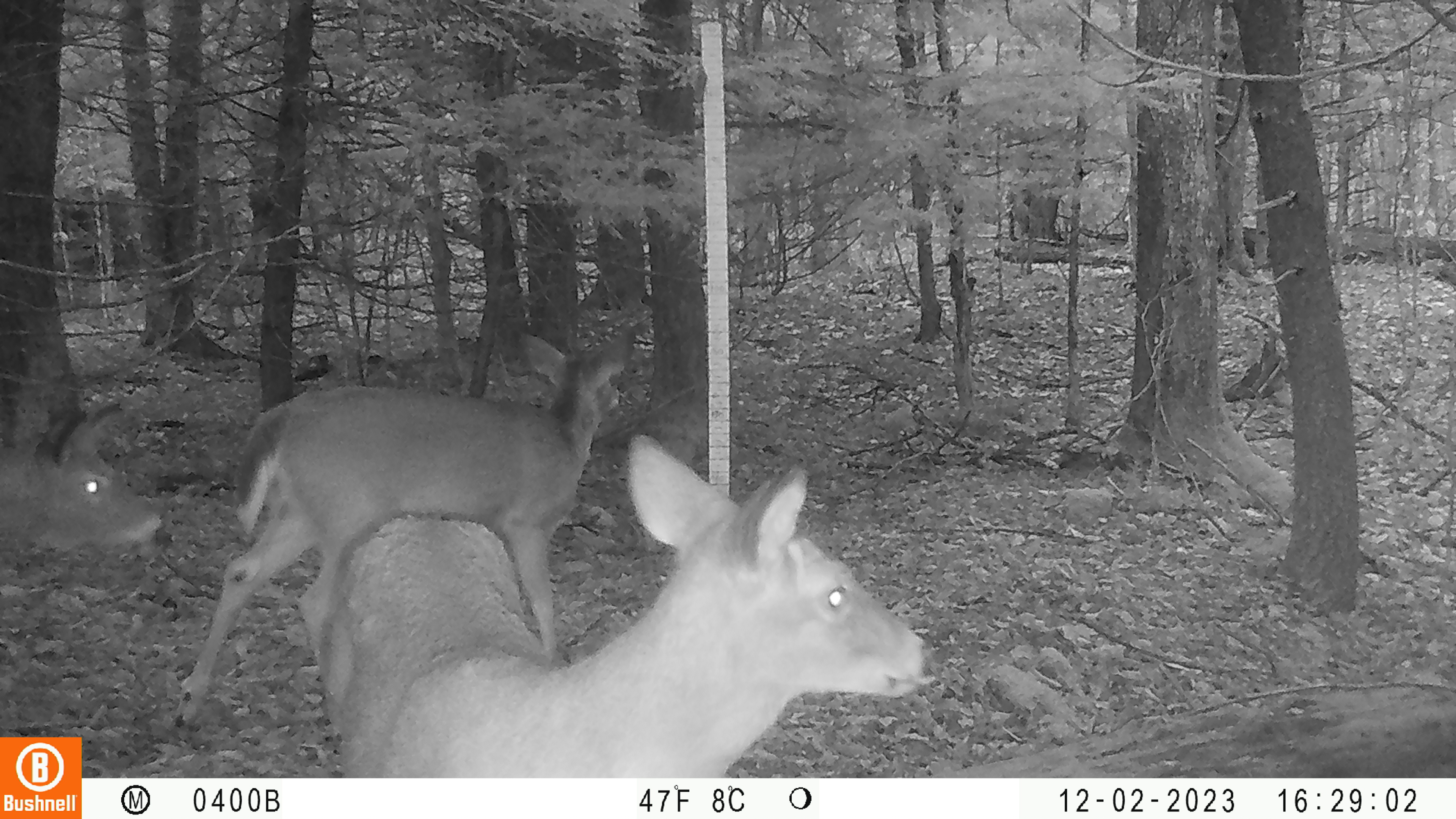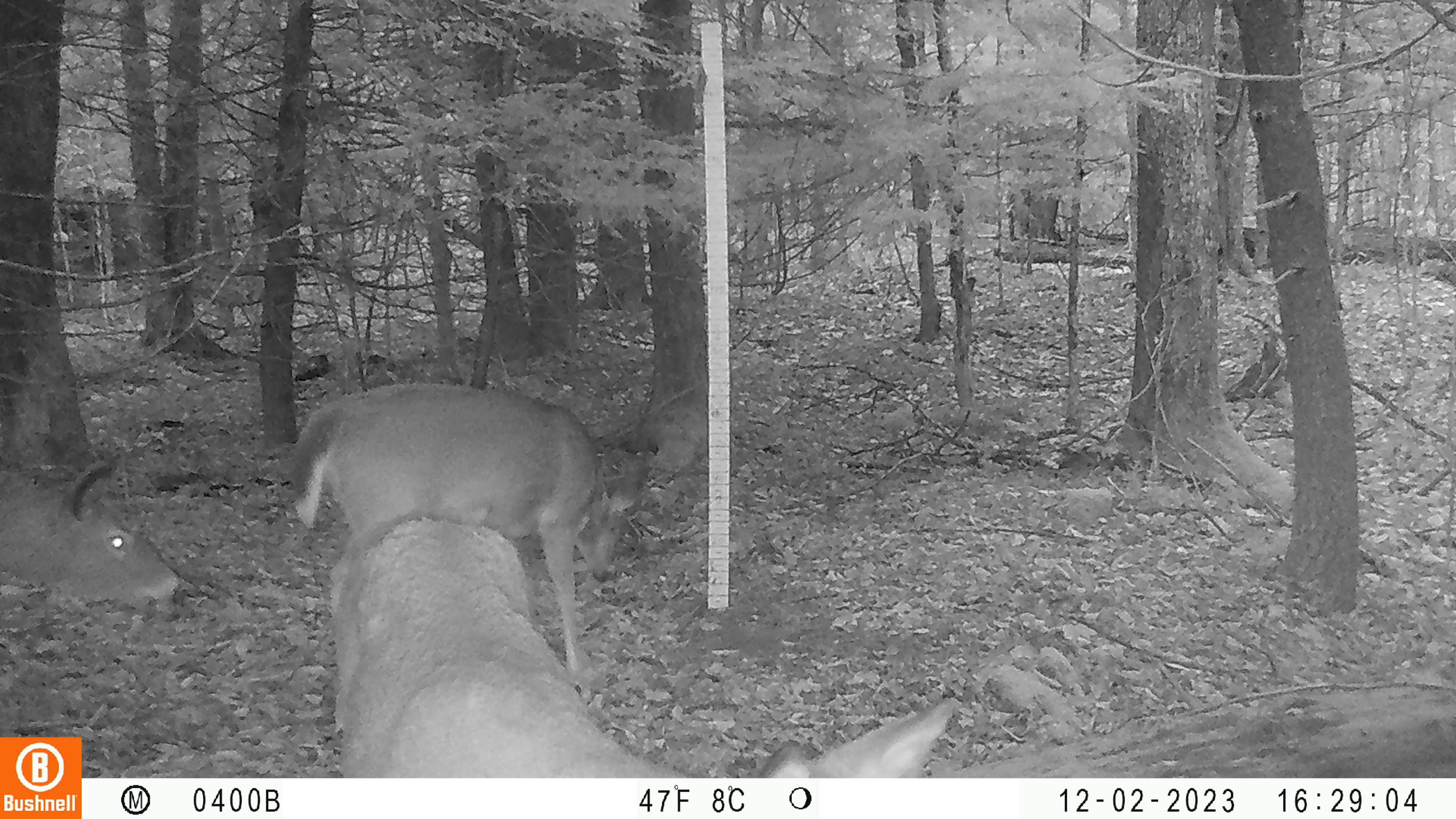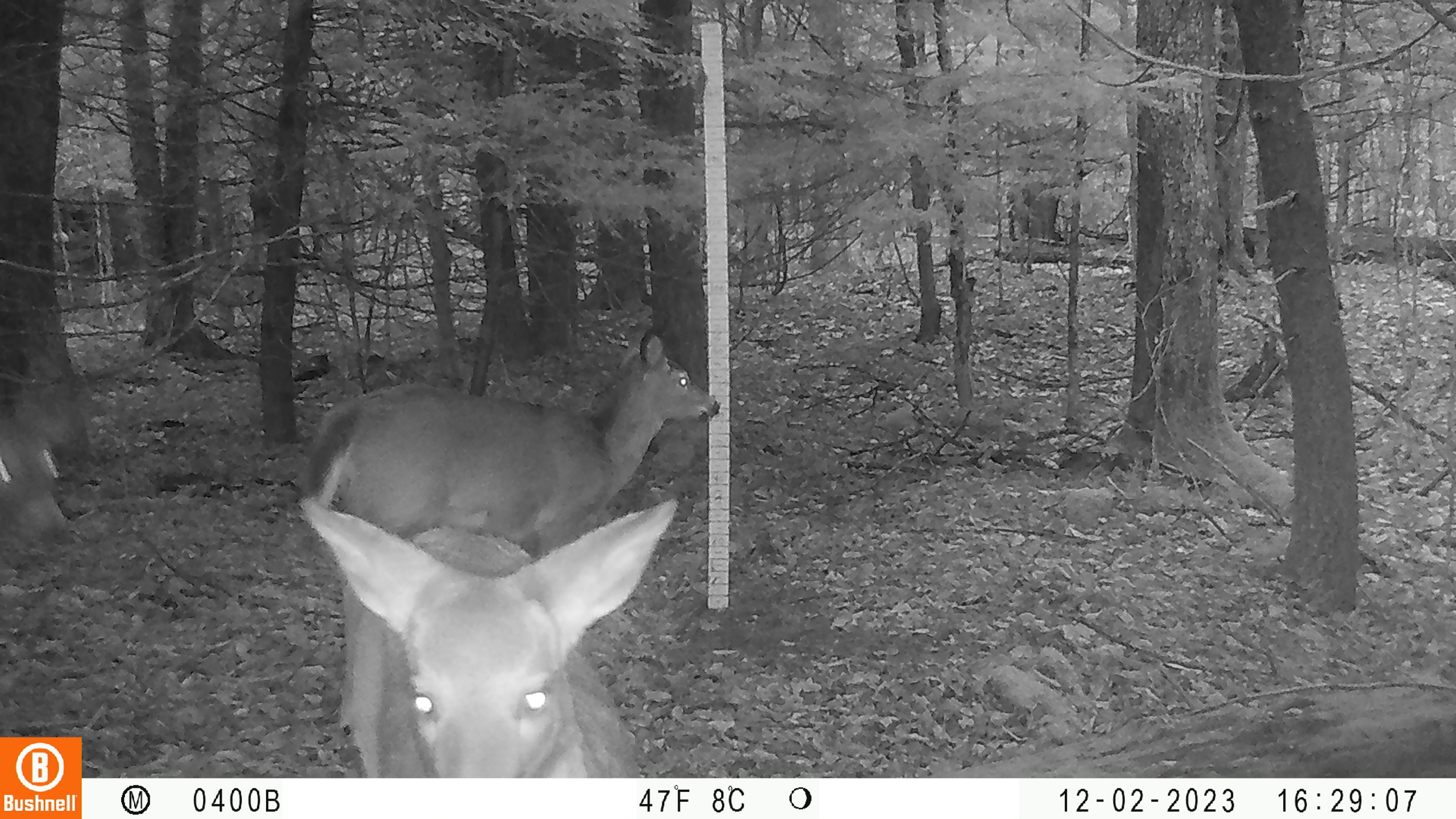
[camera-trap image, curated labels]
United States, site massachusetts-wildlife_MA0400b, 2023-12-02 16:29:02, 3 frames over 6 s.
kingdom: Animalia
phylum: Chordata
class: Mammalia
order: Artiodactyla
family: Cervidae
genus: Odocoileus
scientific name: Odocoileus virginianus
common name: white-tailed deer